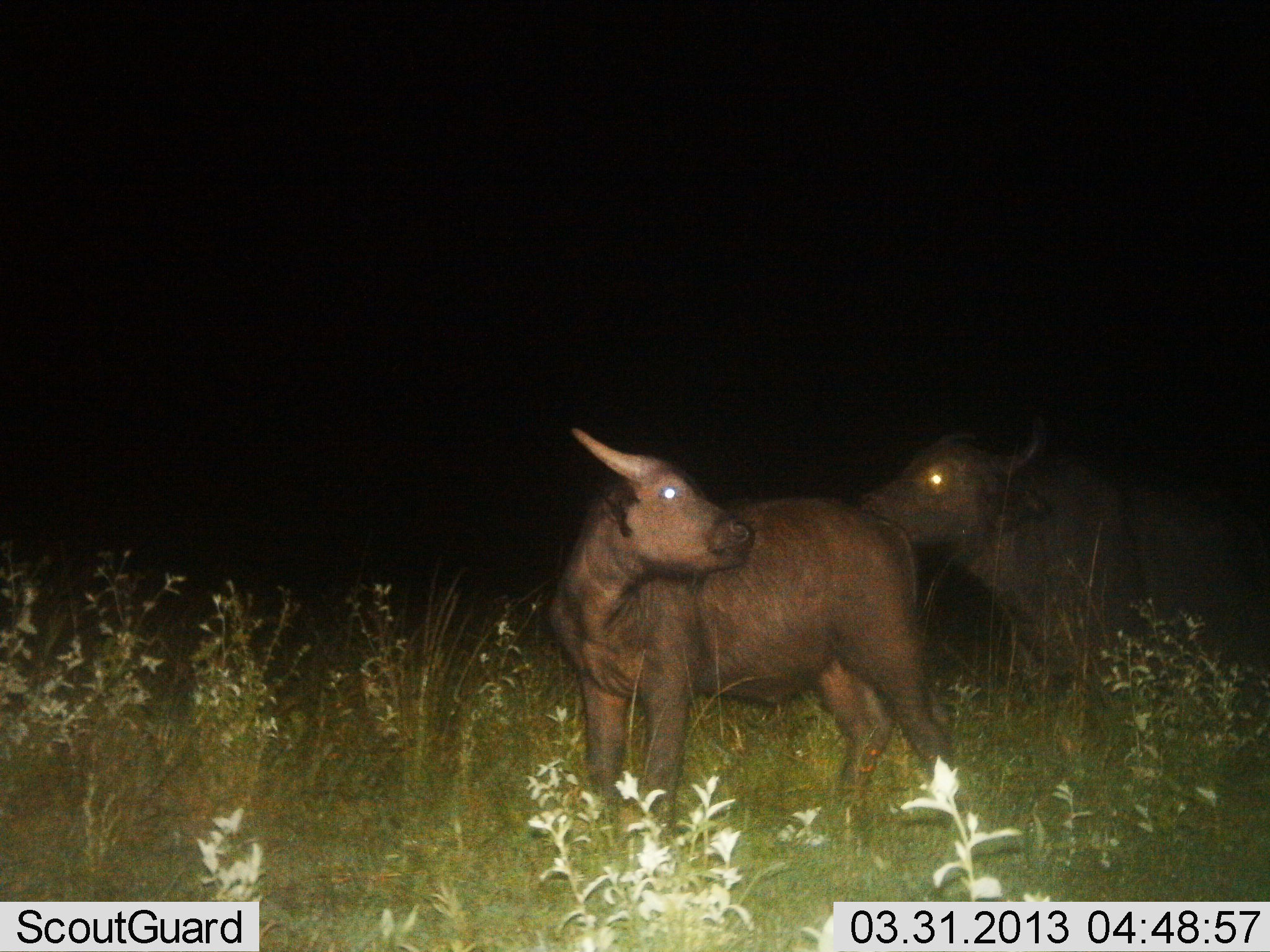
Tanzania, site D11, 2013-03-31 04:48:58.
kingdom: Animalia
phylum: Chordata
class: Mammalia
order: Artiodactyla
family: Bovidae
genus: Syncerus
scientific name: Syncerus caffer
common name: cape buffalo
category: buffalo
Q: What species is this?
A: Buffalo (cape buffalo) (Syncerus caffer).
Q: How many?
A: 2.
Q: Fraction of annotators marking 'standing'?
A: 63%.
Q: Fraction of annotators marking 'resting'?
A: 4%.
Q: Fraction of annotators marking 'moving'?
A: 7%.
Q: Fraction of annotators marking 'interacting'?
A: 44%.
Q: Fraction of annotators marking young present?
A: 30%.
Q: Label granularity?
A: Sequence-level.